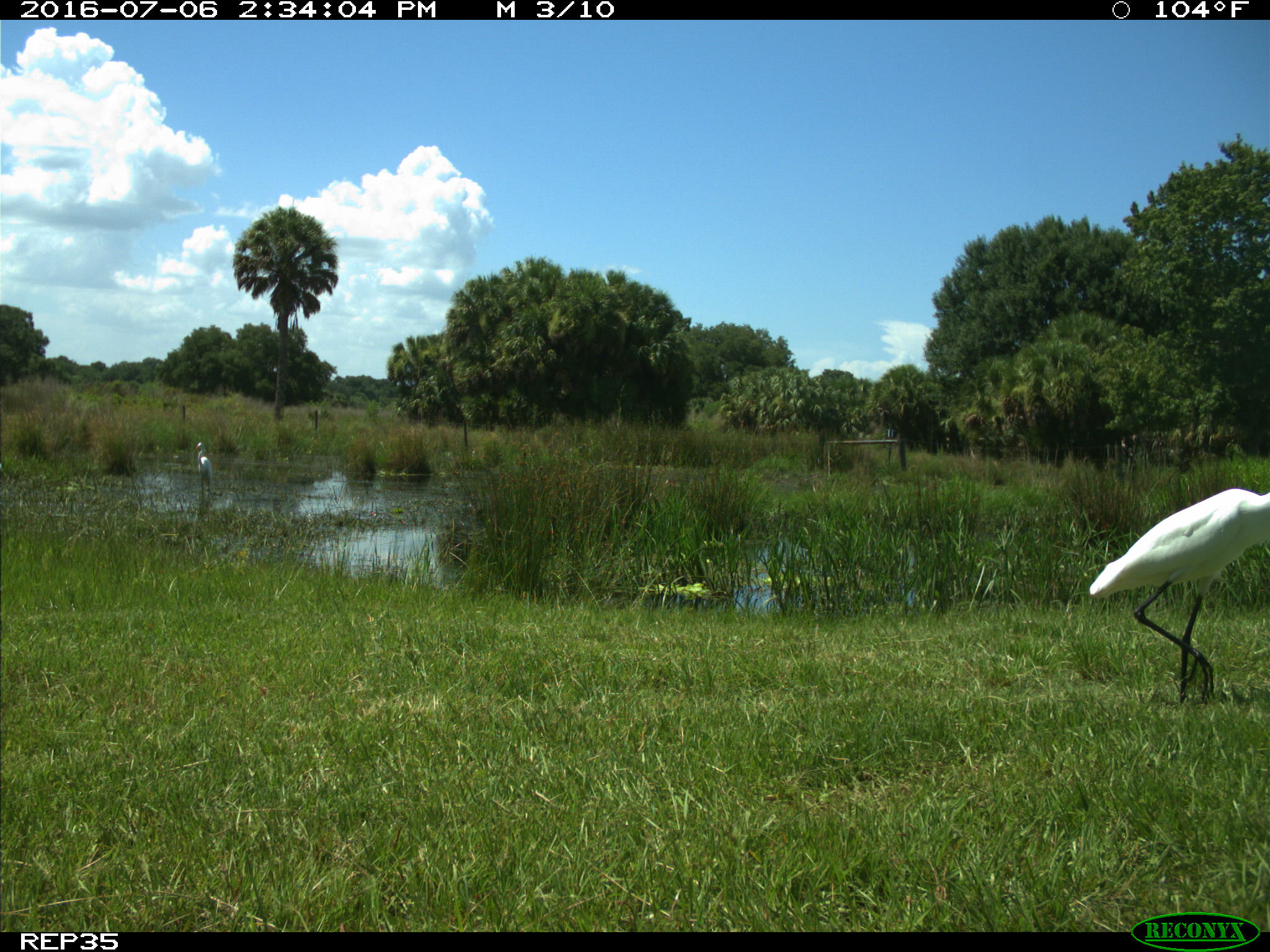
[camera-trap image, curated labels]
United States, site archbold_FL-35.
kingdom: Animalia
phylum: Chordata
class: Aves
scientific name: Aves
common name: birds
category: unidentified bird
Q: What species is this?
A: Unidentified bird (birds) (Aves).